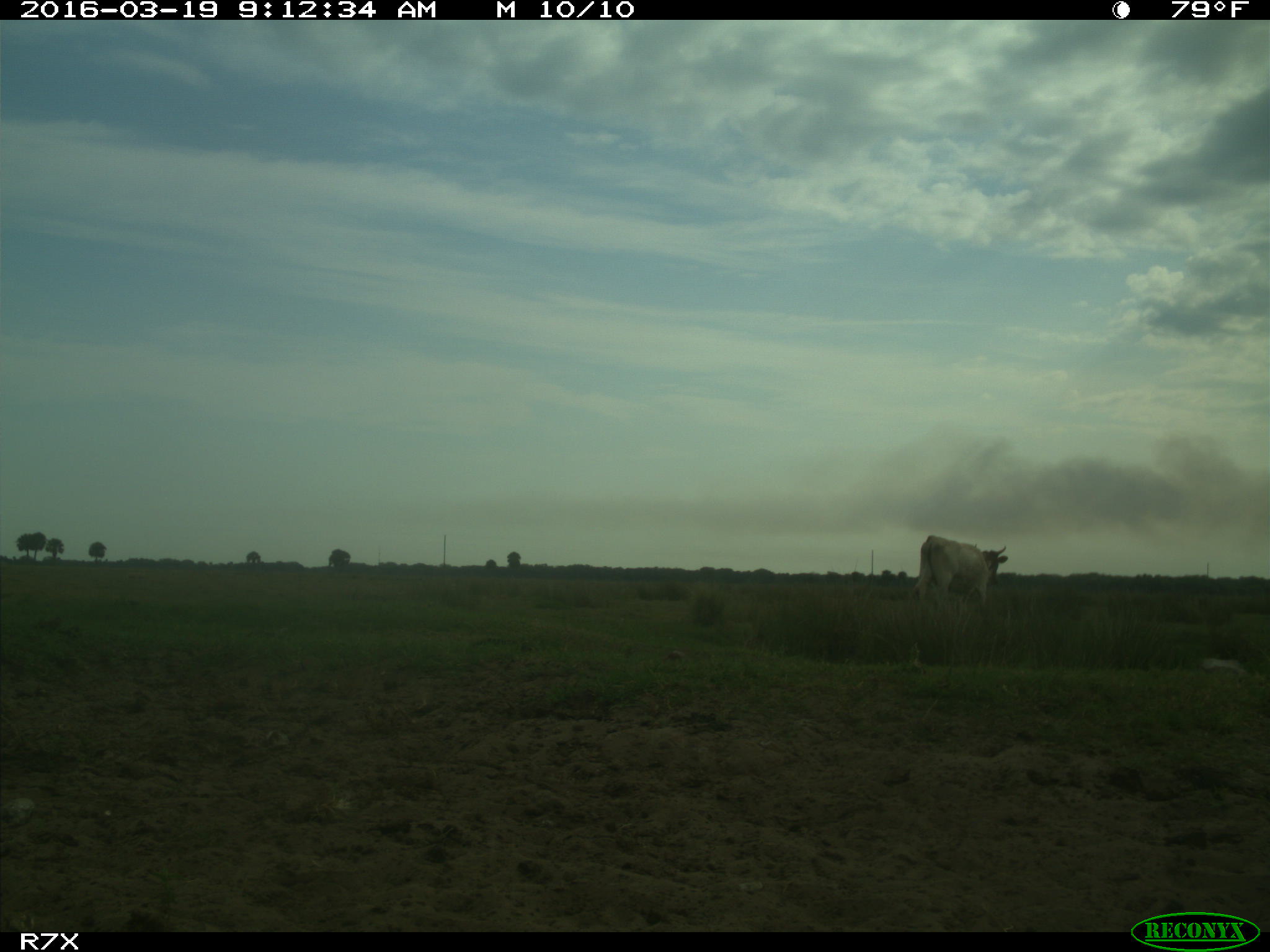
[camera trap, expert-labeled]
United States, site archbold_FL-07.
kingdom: Animalia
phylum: Chordata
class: Mammalia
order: Artiodactyla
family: Bovidae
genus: Bos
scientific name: Bos taurus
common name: domestic cow